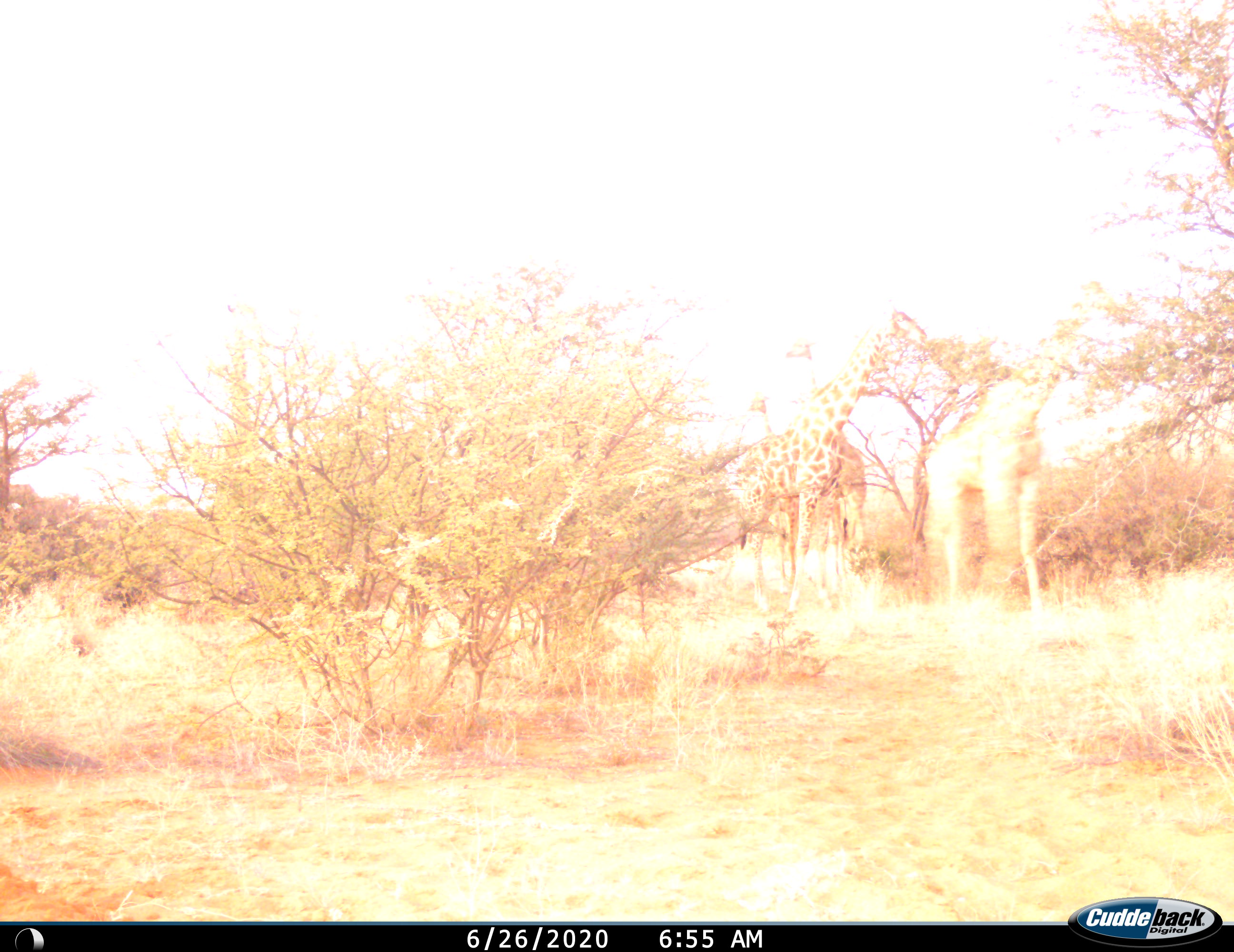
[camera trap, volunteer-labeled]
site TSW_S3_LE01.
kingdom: Animalia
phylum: Chordata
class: Mammalia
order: Artiodactyla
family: Giraffidae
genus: Giraffa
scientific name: Giraffa camelopardalis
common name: giraffe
Giraffe (Giraffa camelopardalis), count 3. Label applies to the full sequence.